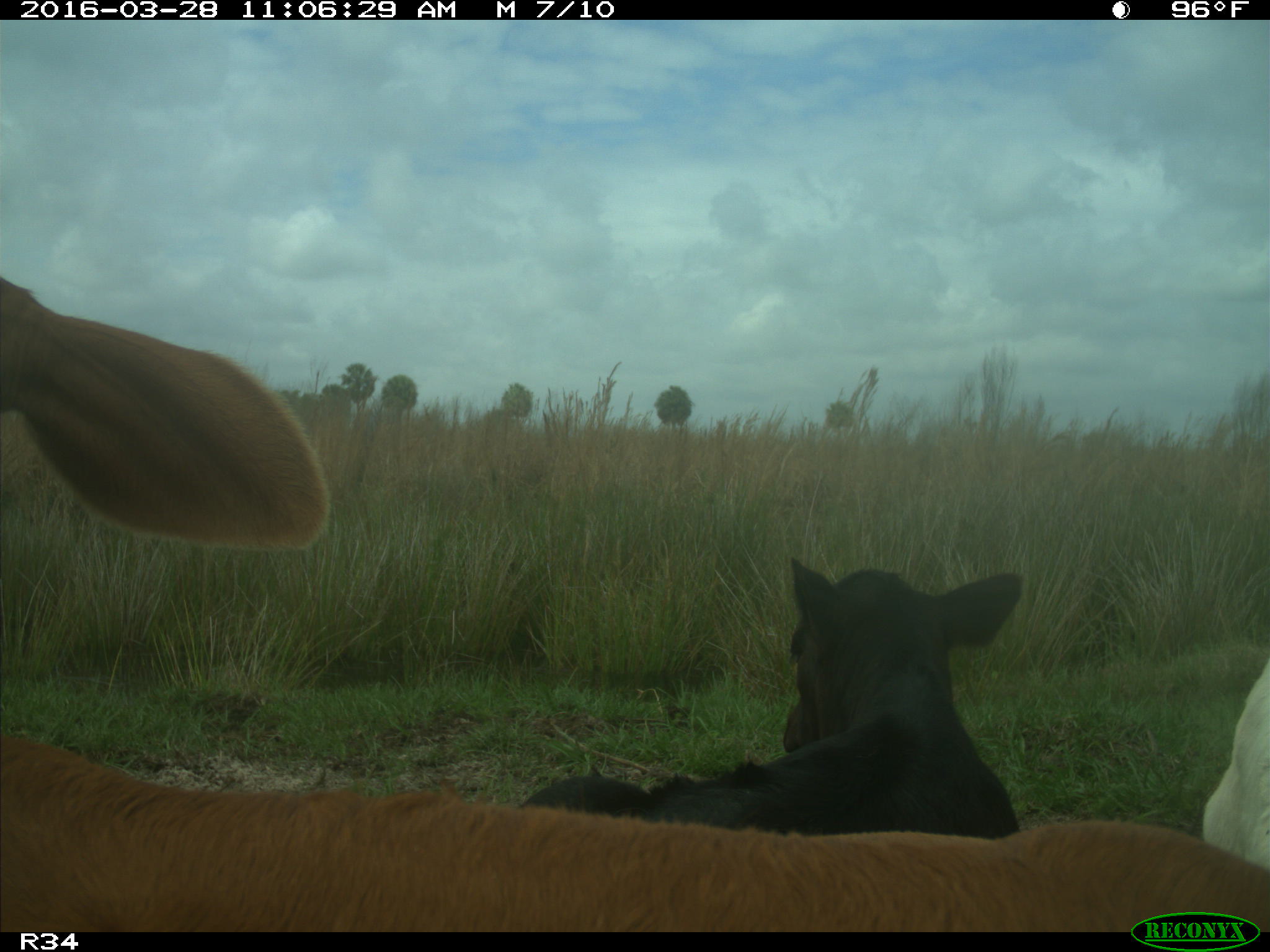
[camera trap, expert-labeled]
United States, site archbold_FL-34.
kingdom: Animalia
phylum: Chordata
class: Mammalia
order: Artiodactyla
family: Bovidae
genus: Bos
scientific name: Bos taurus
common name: domestic cow